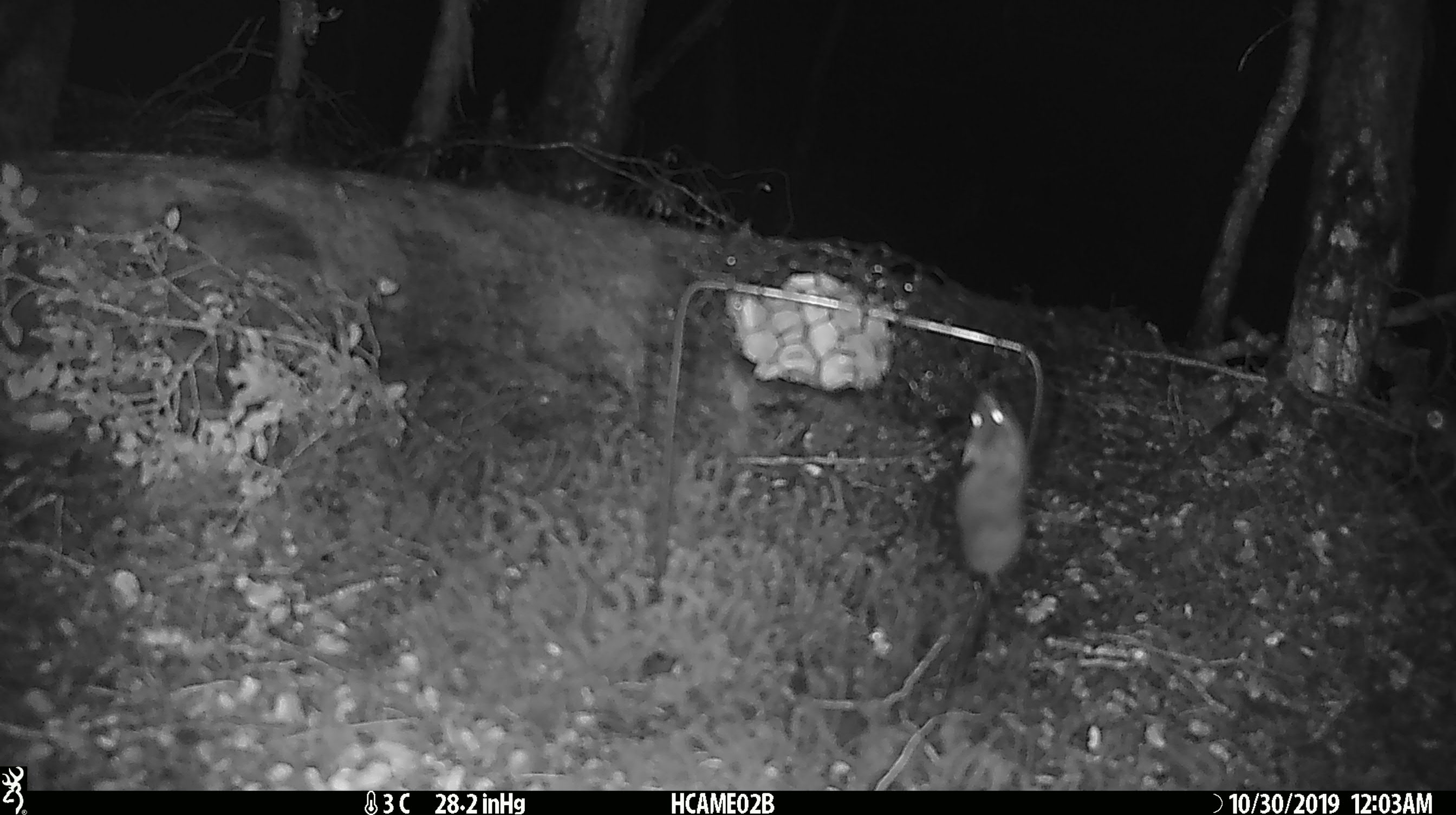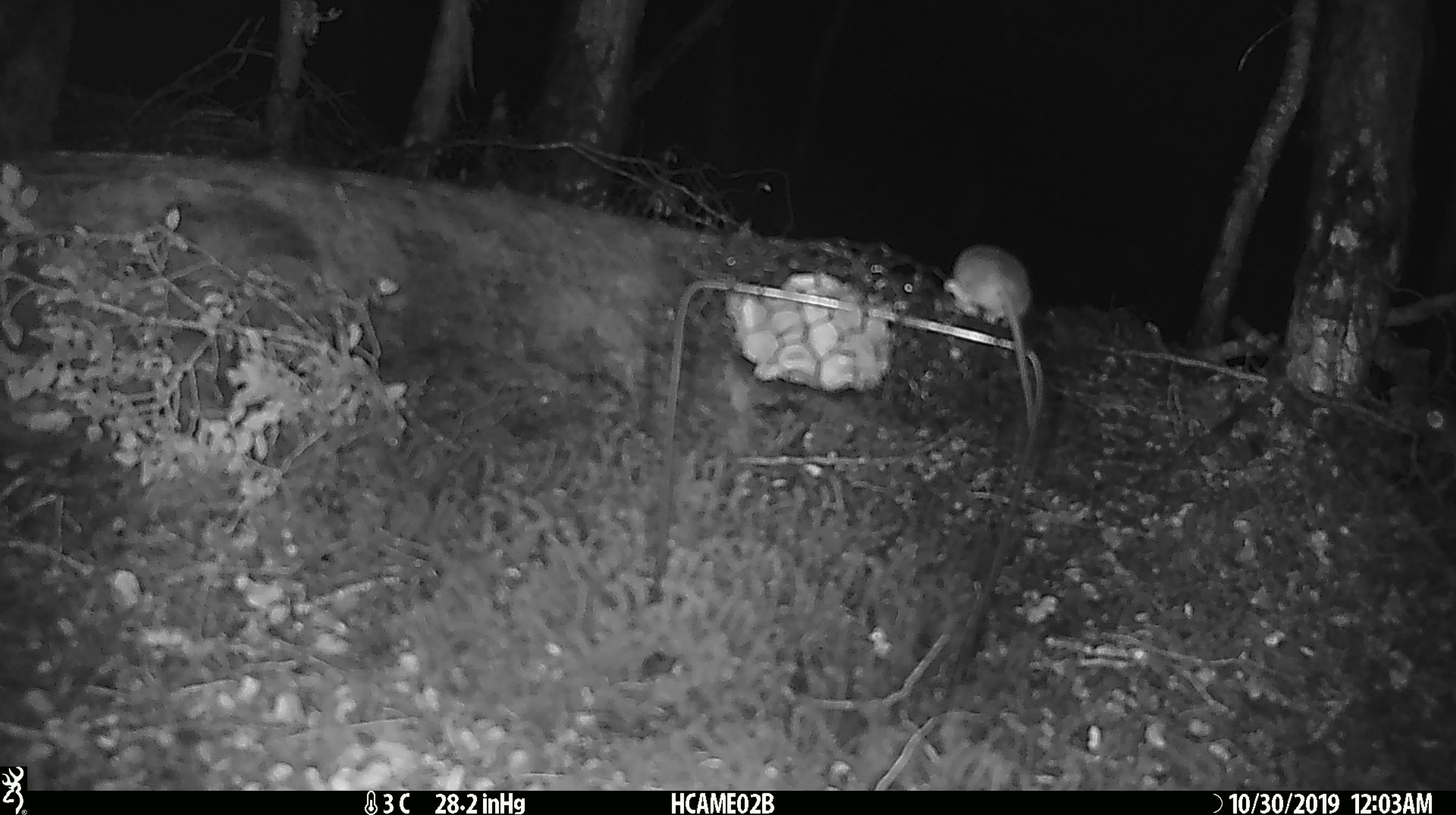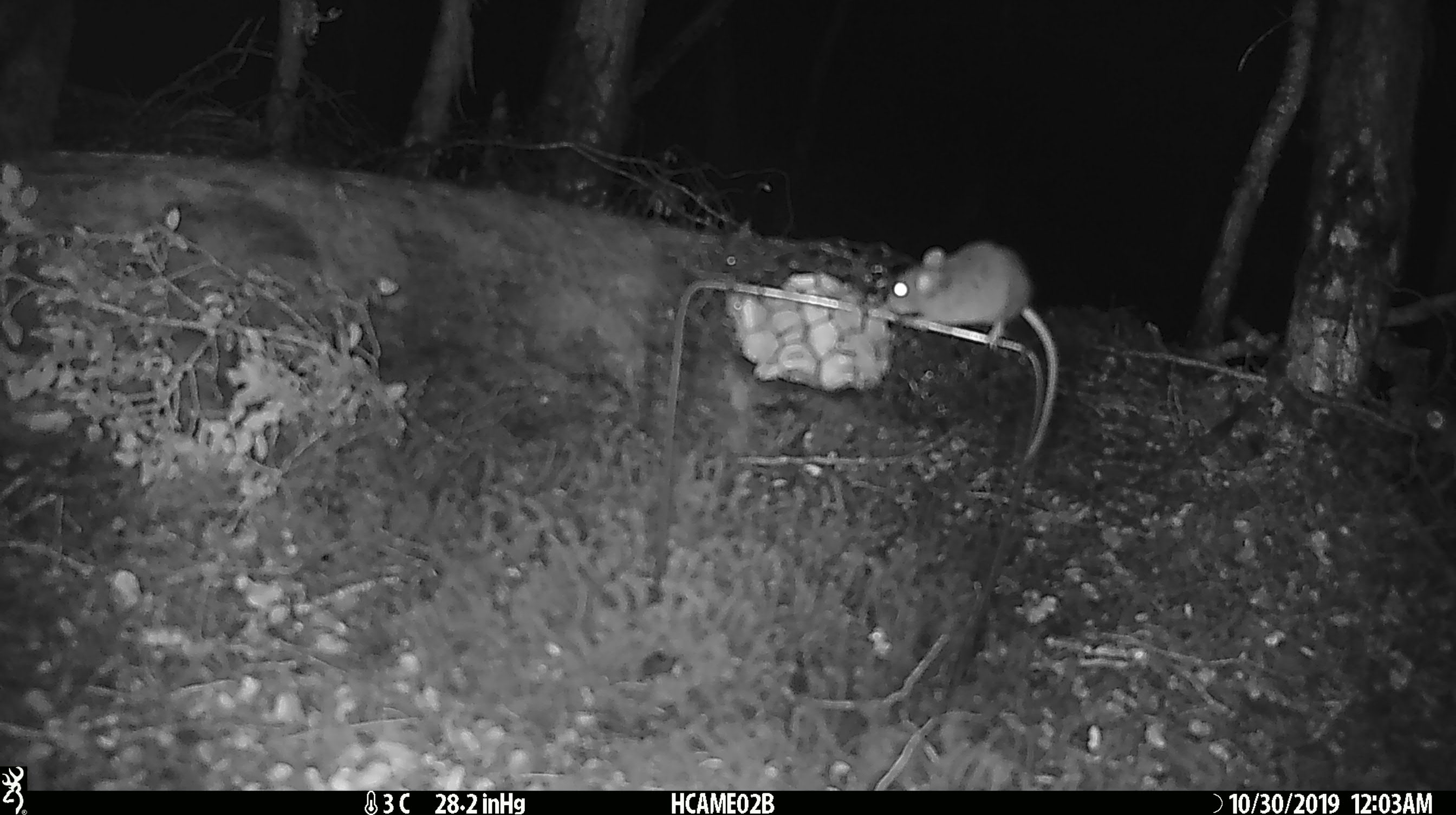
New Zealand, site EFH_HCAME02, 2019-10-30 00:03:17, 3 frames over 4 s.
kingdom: Animalia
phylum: Chordata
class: Mammalia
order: Rodentia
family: Muridae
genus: Mus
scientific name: Mus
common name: mouse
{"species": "mouse (Mus)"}